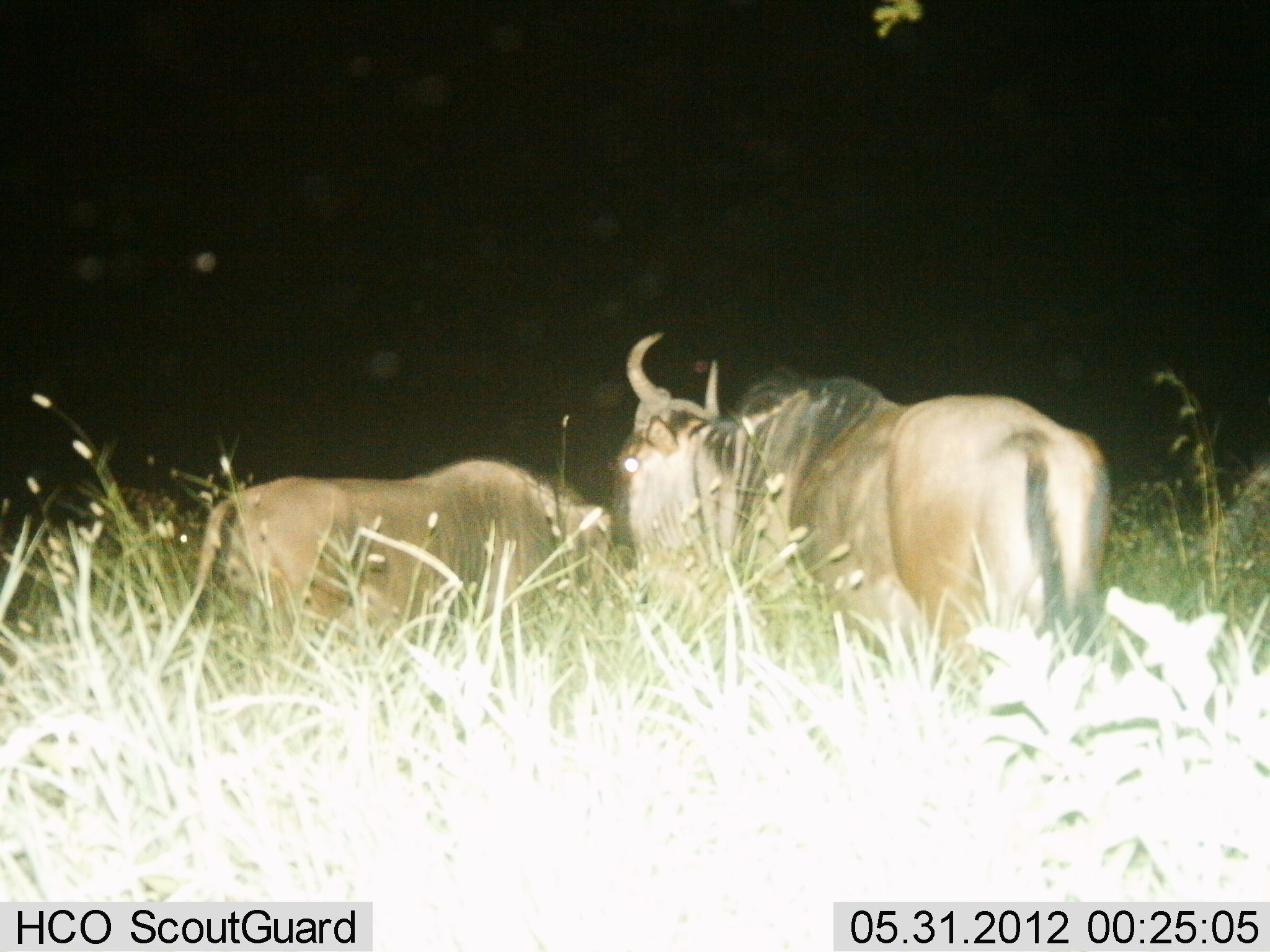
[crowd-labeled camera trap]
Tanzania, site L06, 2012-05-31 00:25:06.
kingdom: Animalia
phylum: Chordata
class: Mammalia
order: Artiodactyla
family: Bovidae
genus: Connochaetes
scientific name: Connochaetes taurinus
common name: blue wildebeest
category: wildebeest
Wildebeest (blue wildebeest) (Connochaetes taurinus), count 2. Behavior (volunteer vote fractions): standing 90%, resting 7%, moving 7%, interacting 0%. Young present (vote fraction): 3%. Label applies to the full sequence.